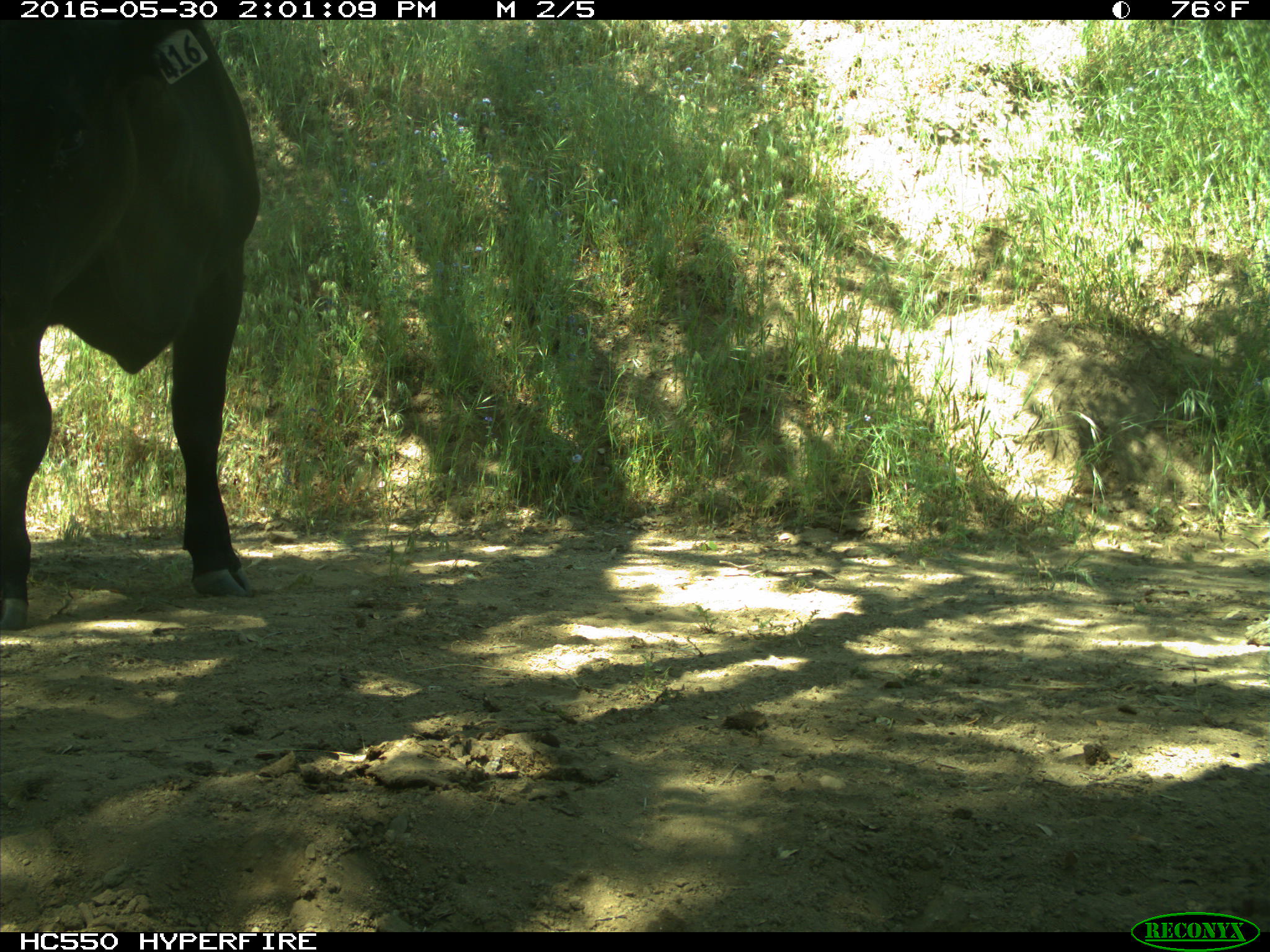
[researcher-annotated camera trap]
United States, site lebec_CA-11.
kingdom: Animalia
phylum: Chordata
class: Mammalia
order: Artiodactyla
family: Bovidae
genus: Bos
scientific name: Bos taurus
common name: domestic cow